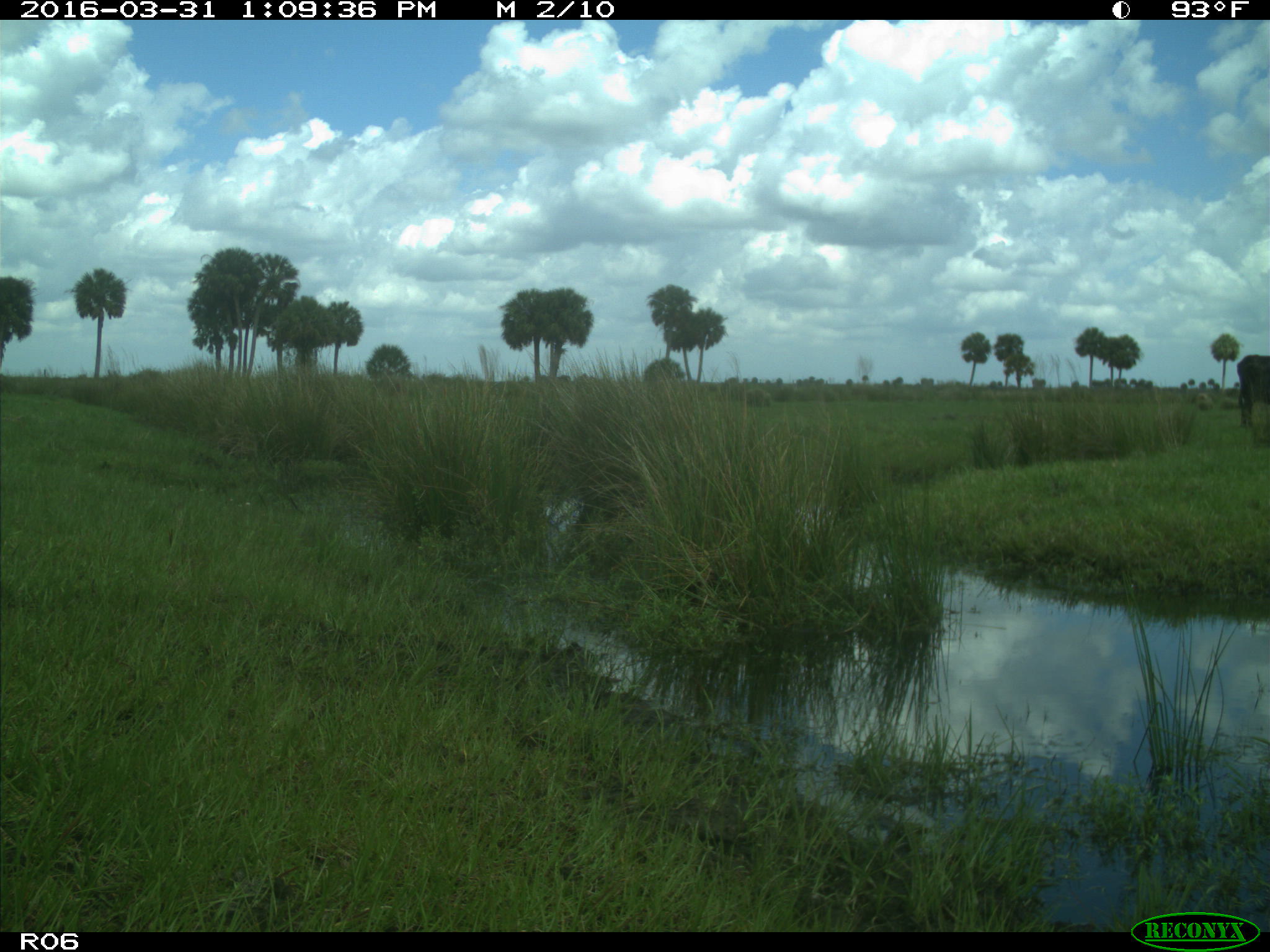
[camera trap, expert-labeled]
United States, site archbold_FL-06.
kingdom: Animalia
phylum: Chordata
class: Mammalia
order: Artiodactyla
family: Bovidae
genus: Bos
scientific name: Bos taurus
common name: domestic cow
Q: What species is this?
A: Bos taurus (domestic cow).